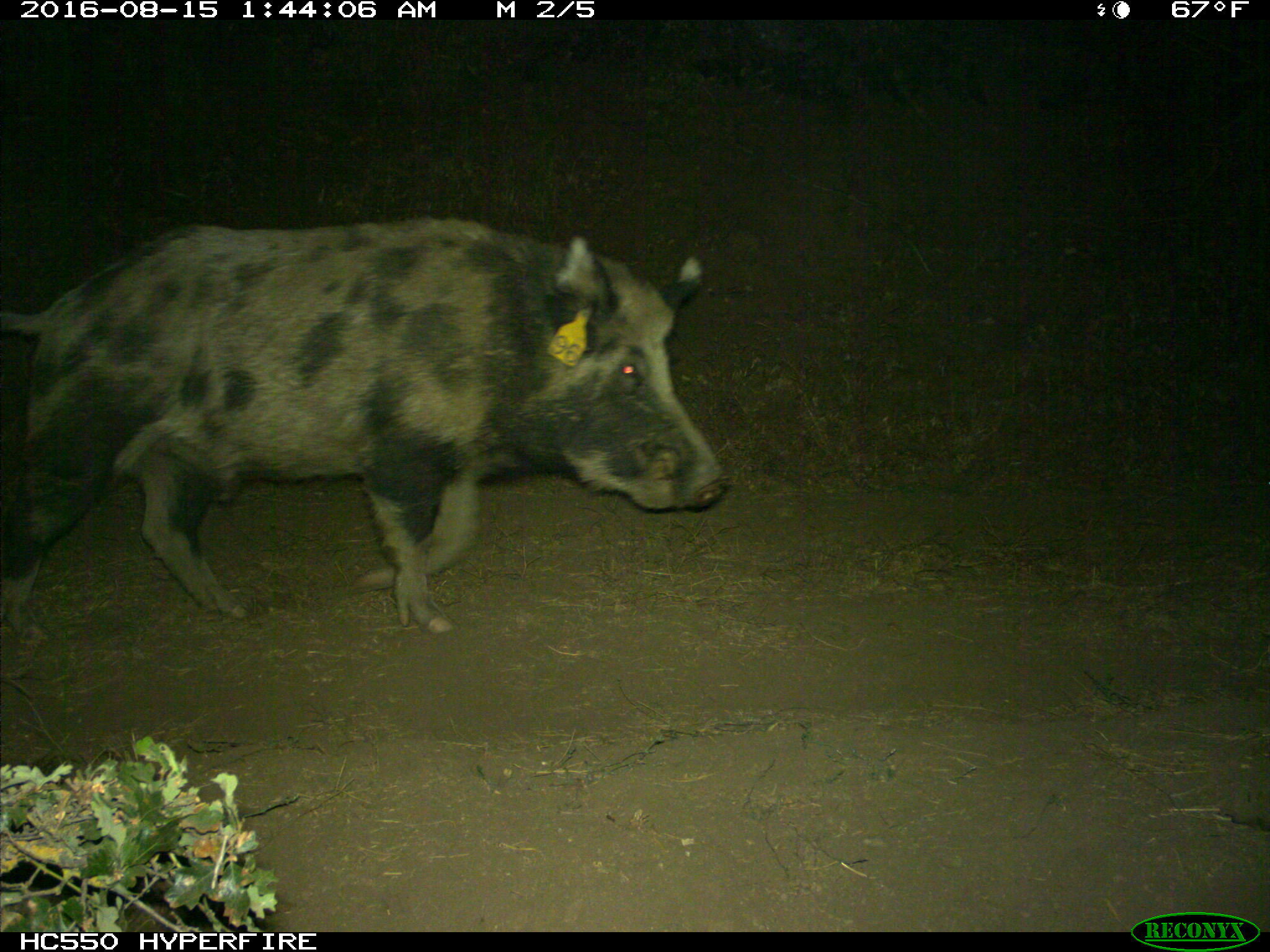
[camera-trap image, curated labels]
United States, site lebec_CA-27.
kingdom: Animalia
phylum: Chordata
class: Mammalia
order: Artiodactyla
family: Suidae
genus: Sus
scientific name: Sus scrofa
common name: wild boar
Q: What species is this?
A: Sus scrofa (wild boar).